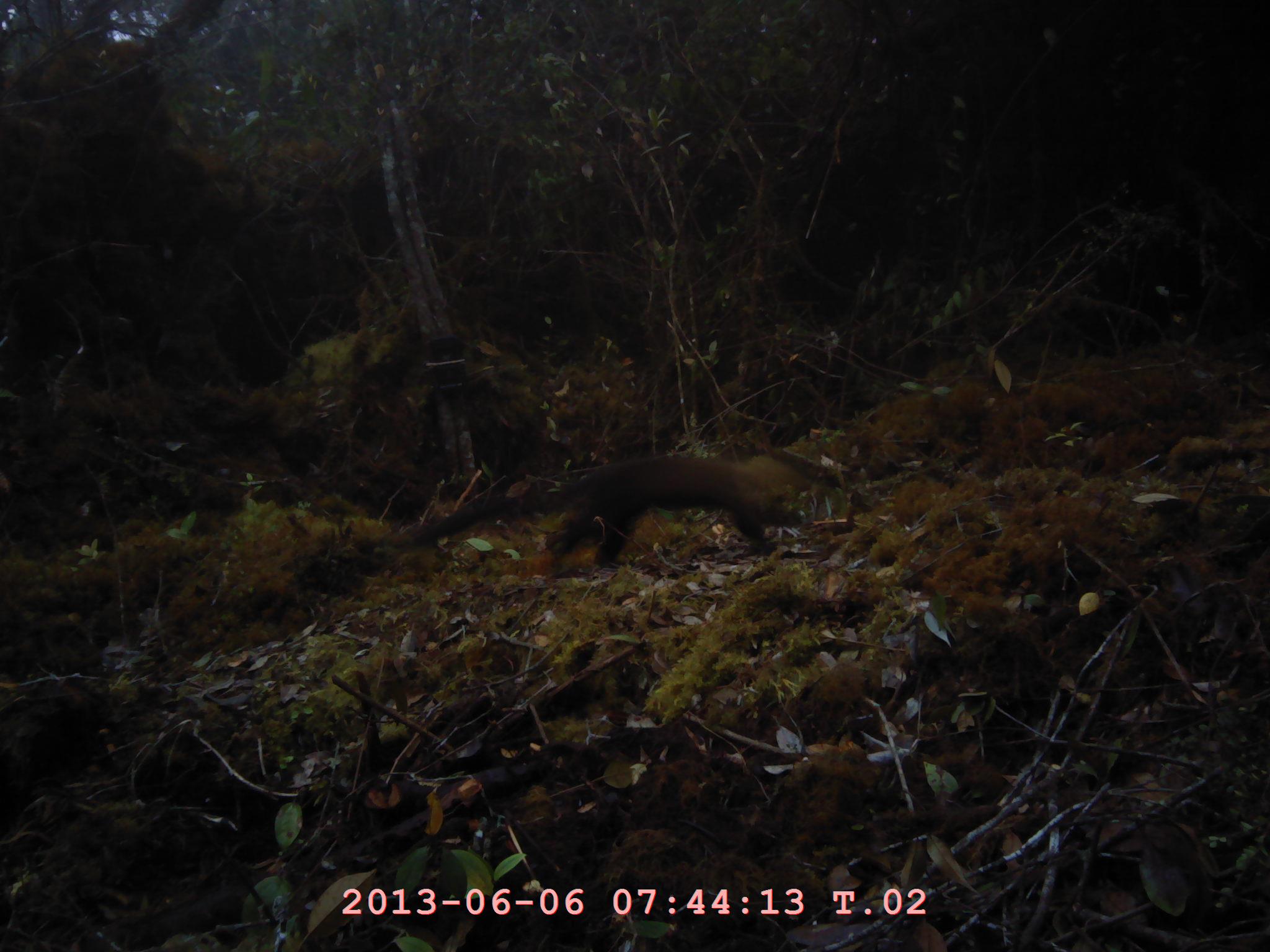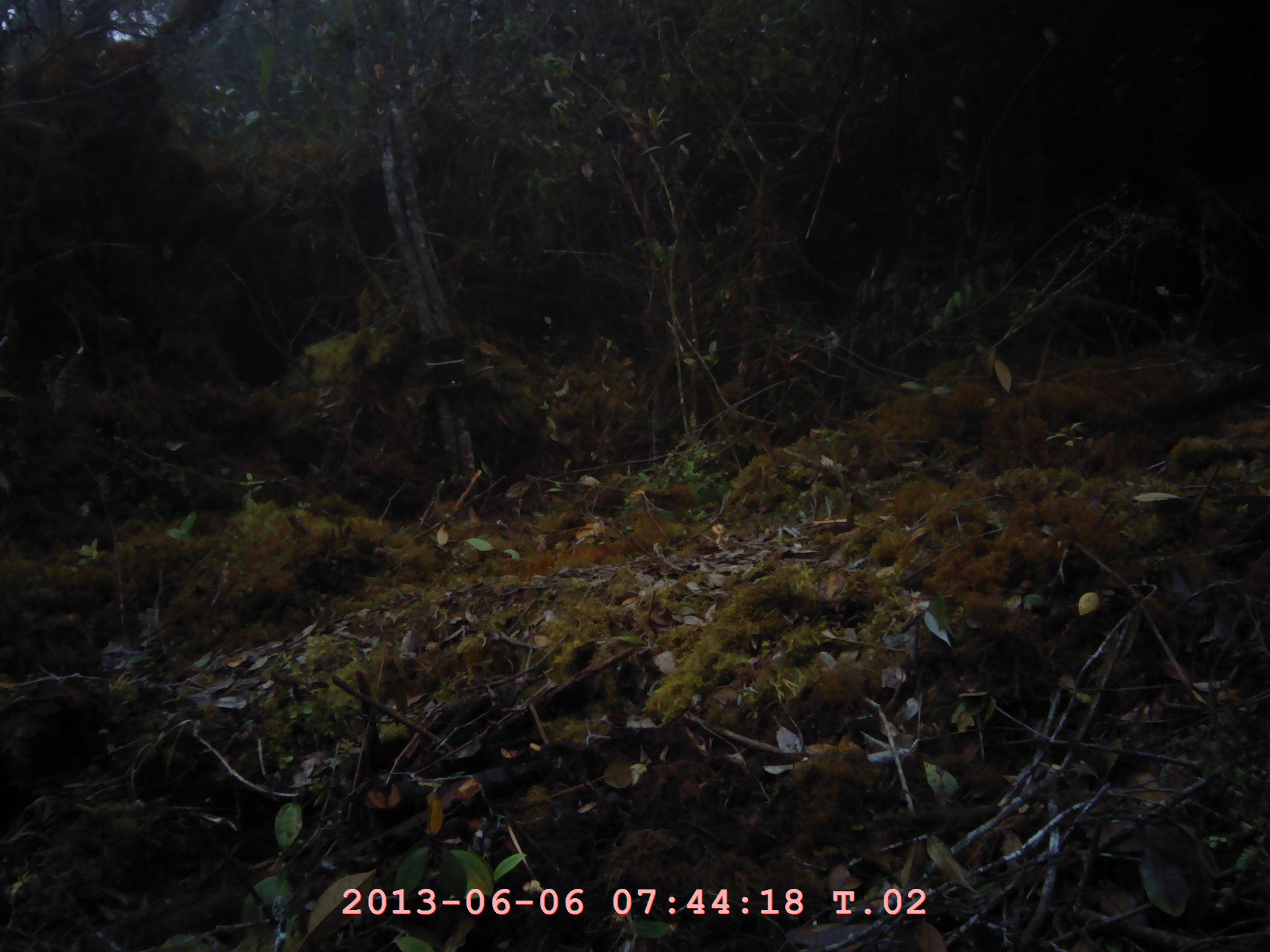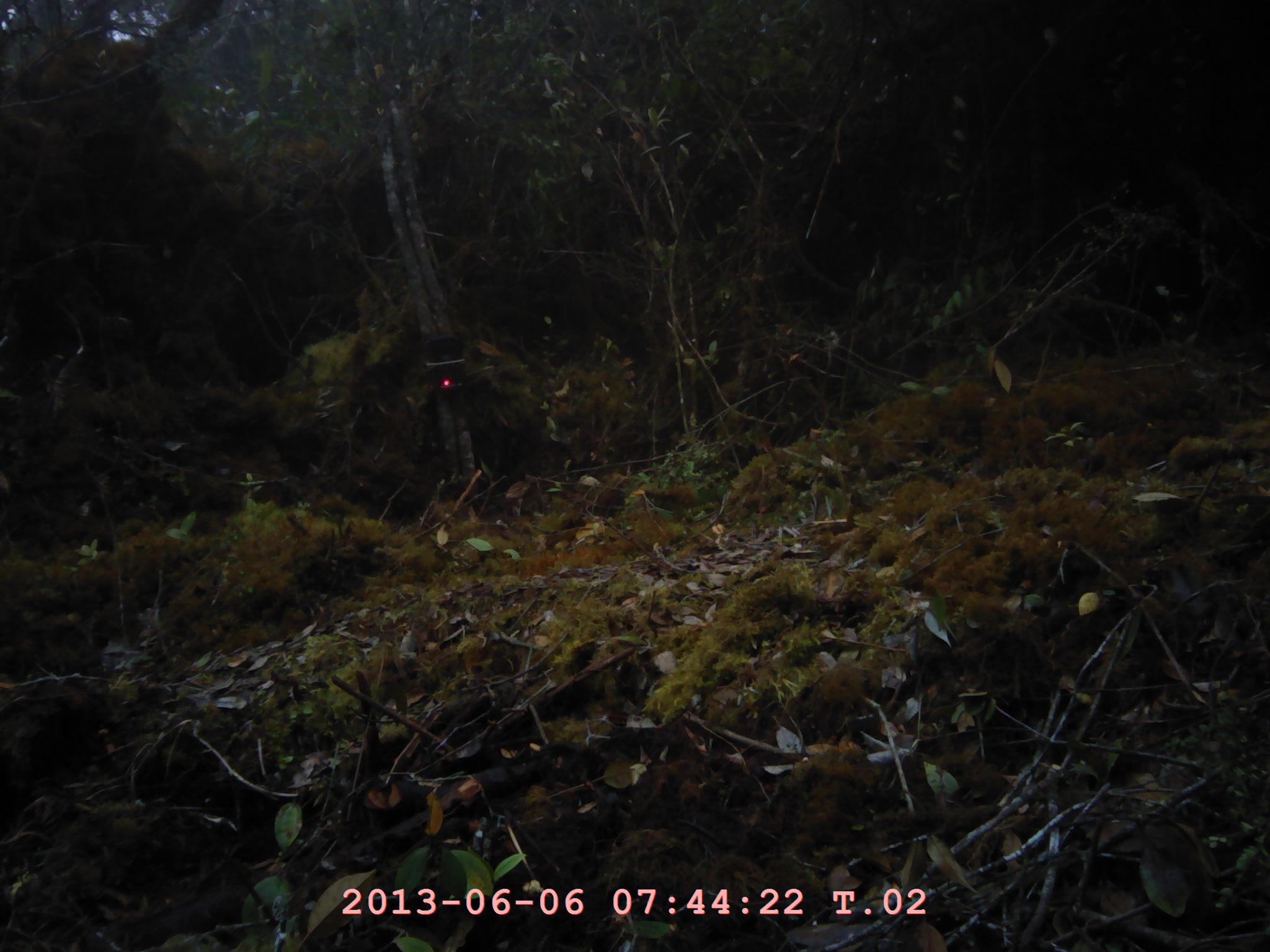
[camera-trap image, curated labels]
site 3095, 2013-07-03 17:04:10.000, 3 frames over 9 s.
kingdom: Animalia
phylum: Chordata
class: Mammalia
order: Carnivora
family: Mustelidae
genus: Martes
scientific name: Martes flavigula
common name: yellow-throated marten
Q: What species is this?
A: Martes flavigula (yellow-throated marten).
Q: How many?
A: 1.